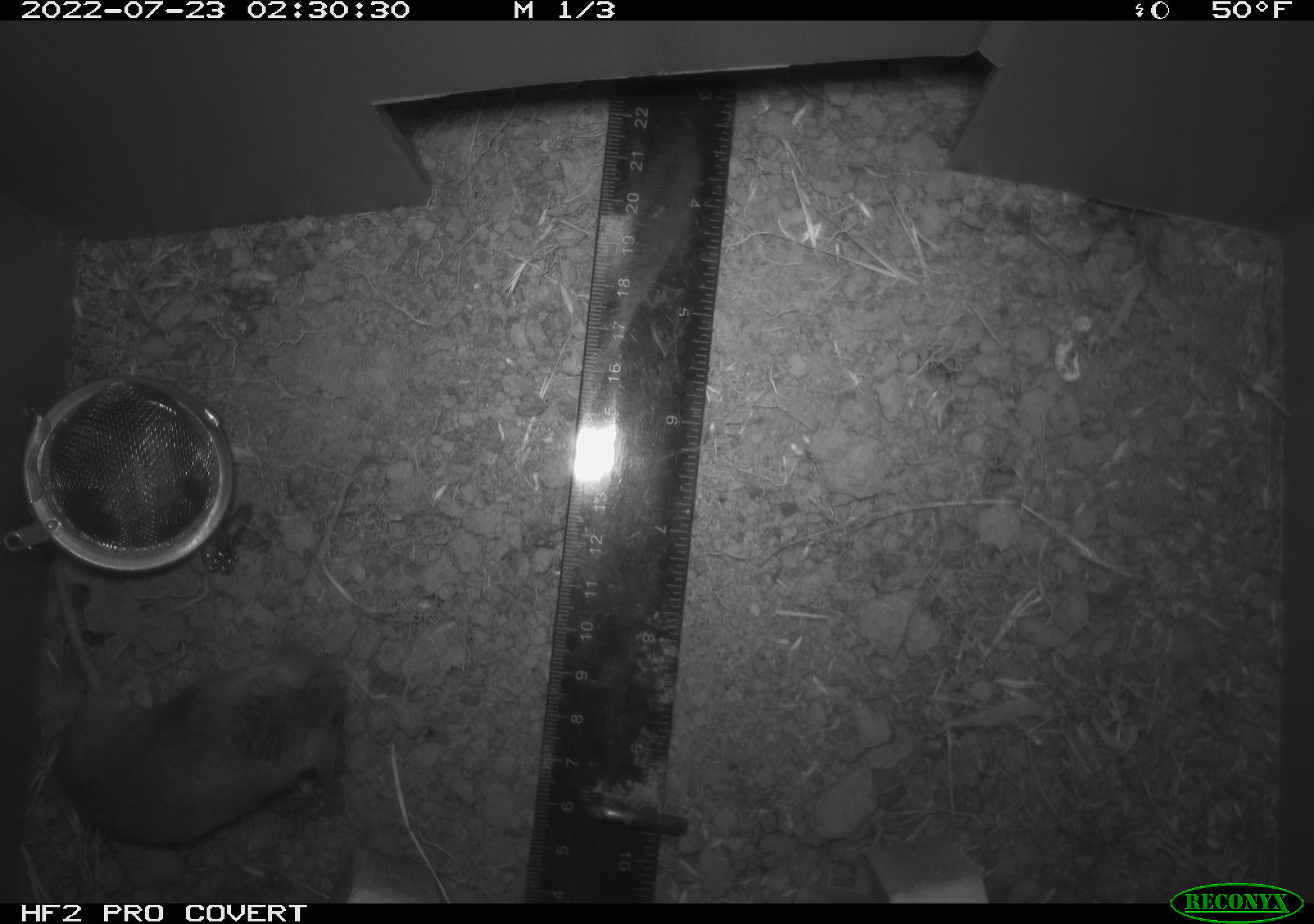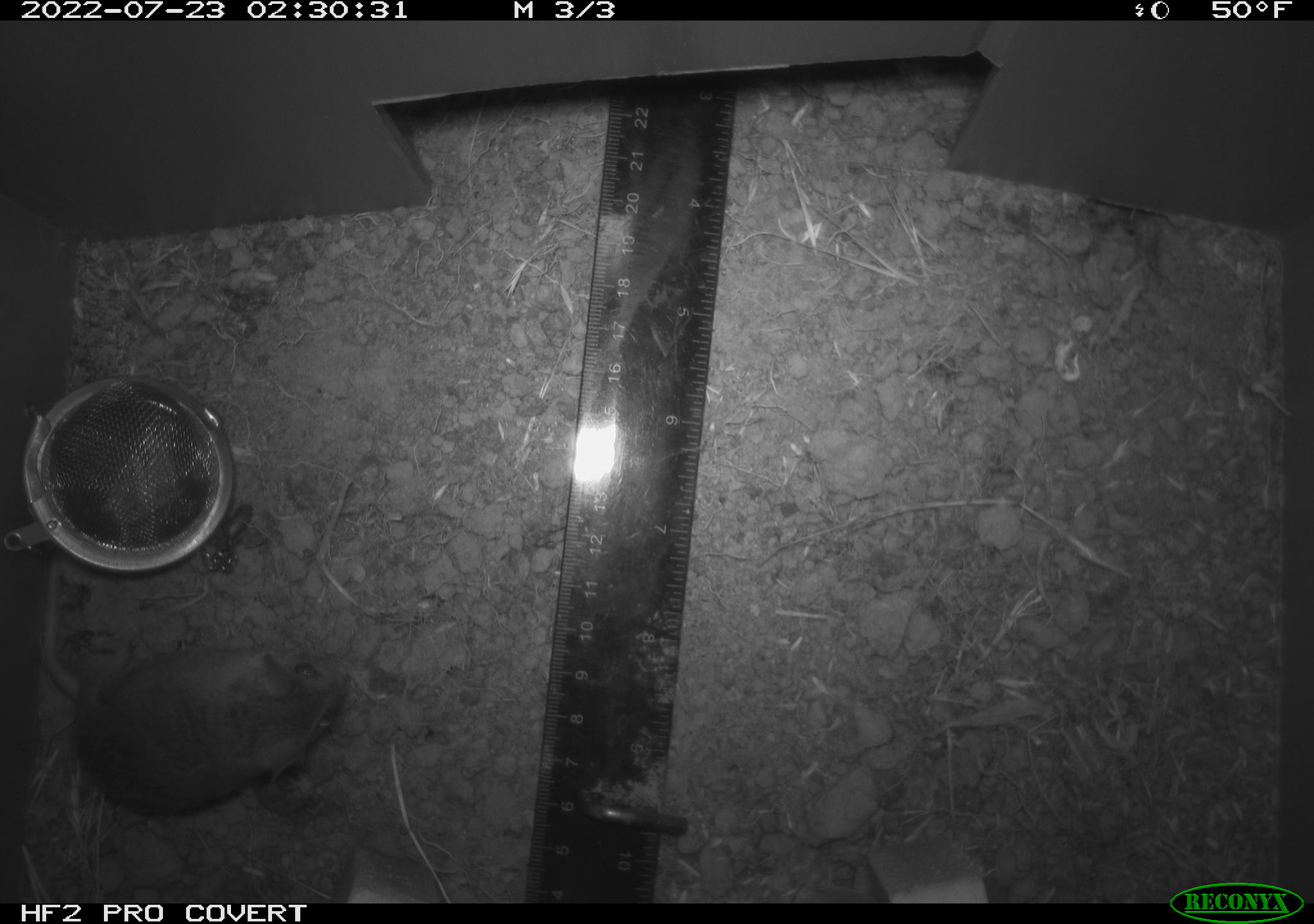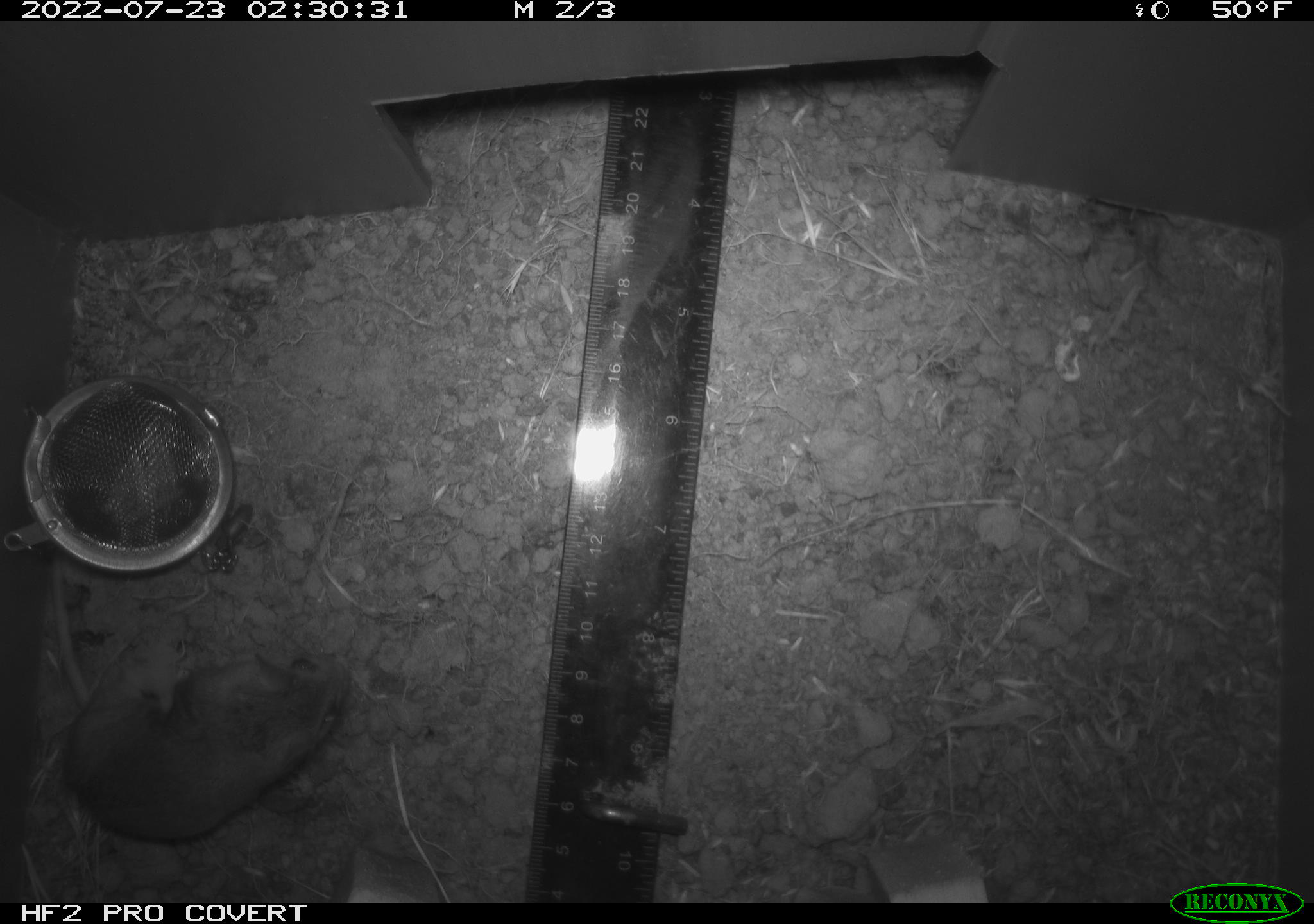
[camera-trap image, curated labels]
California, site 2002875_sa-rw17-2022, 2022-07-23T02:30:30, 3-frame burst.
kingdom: Animalia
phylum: Chordata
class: Mammalia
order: Rodentia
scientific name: Rodentia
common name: mouse species